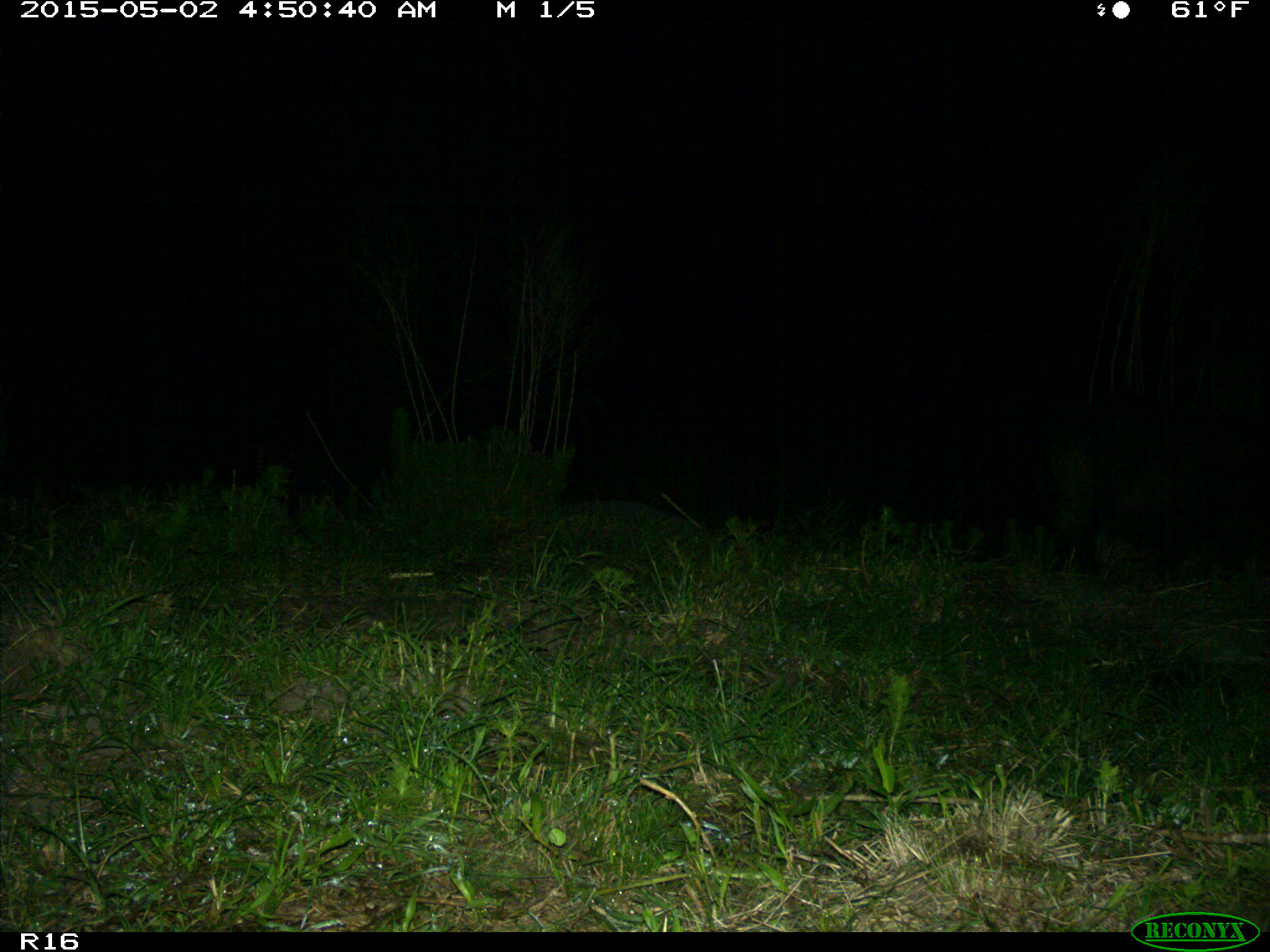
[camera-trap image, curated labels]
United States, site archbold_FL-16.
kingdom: Animalia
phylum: Chordata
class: Mammalia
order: Artiodactyla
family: Suidae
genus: Sus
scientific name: Sus scrofa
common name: wild boar